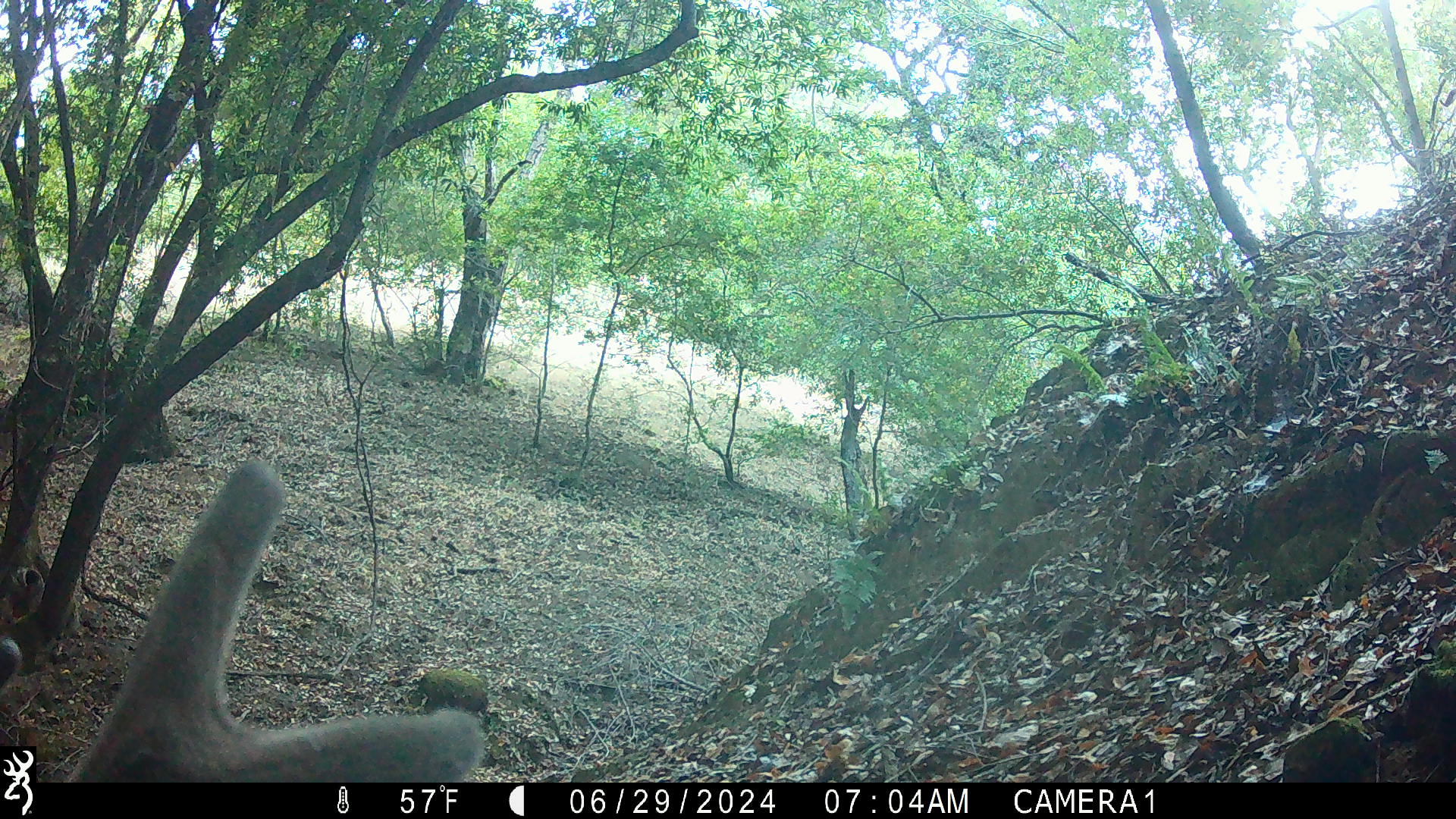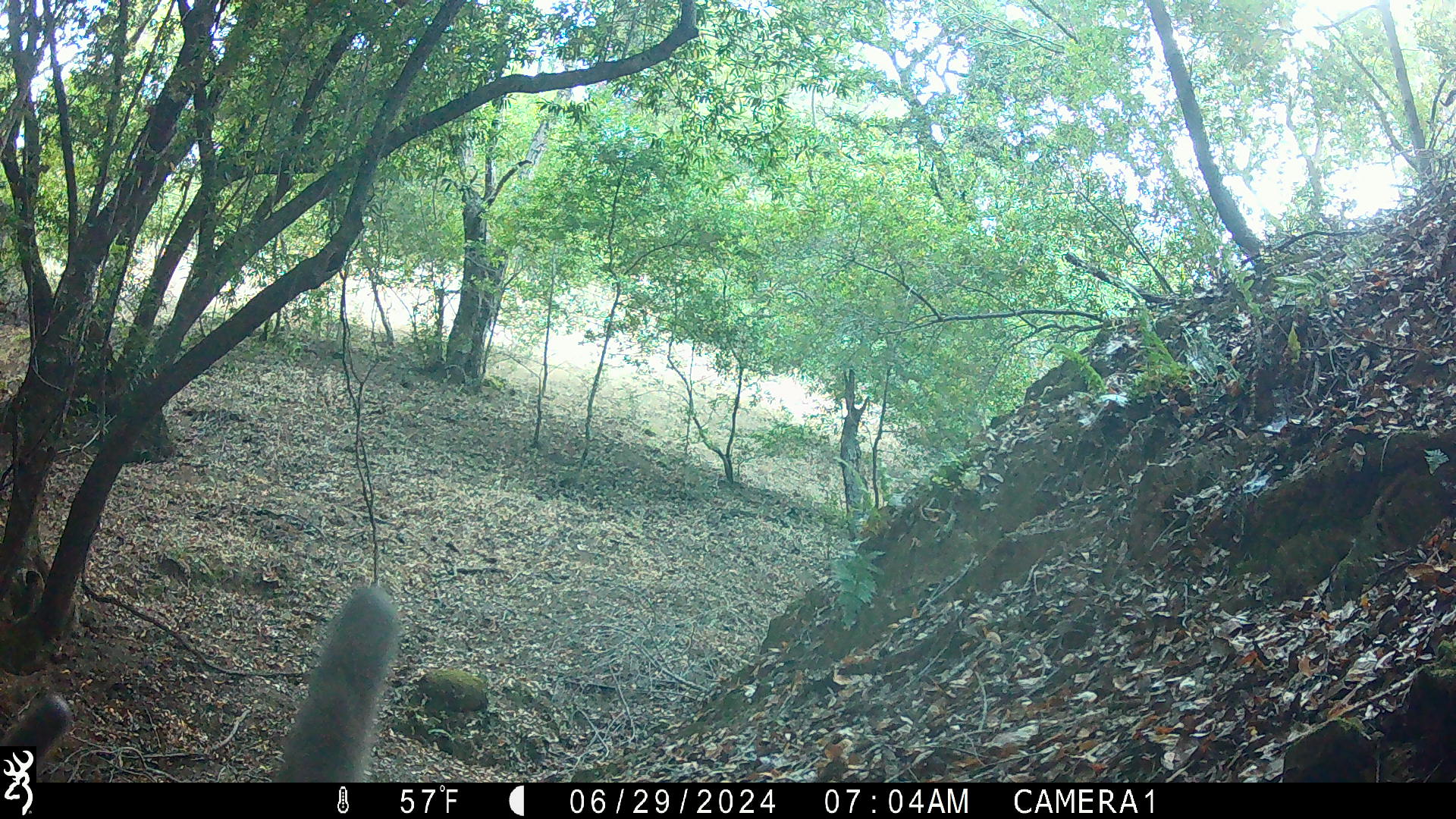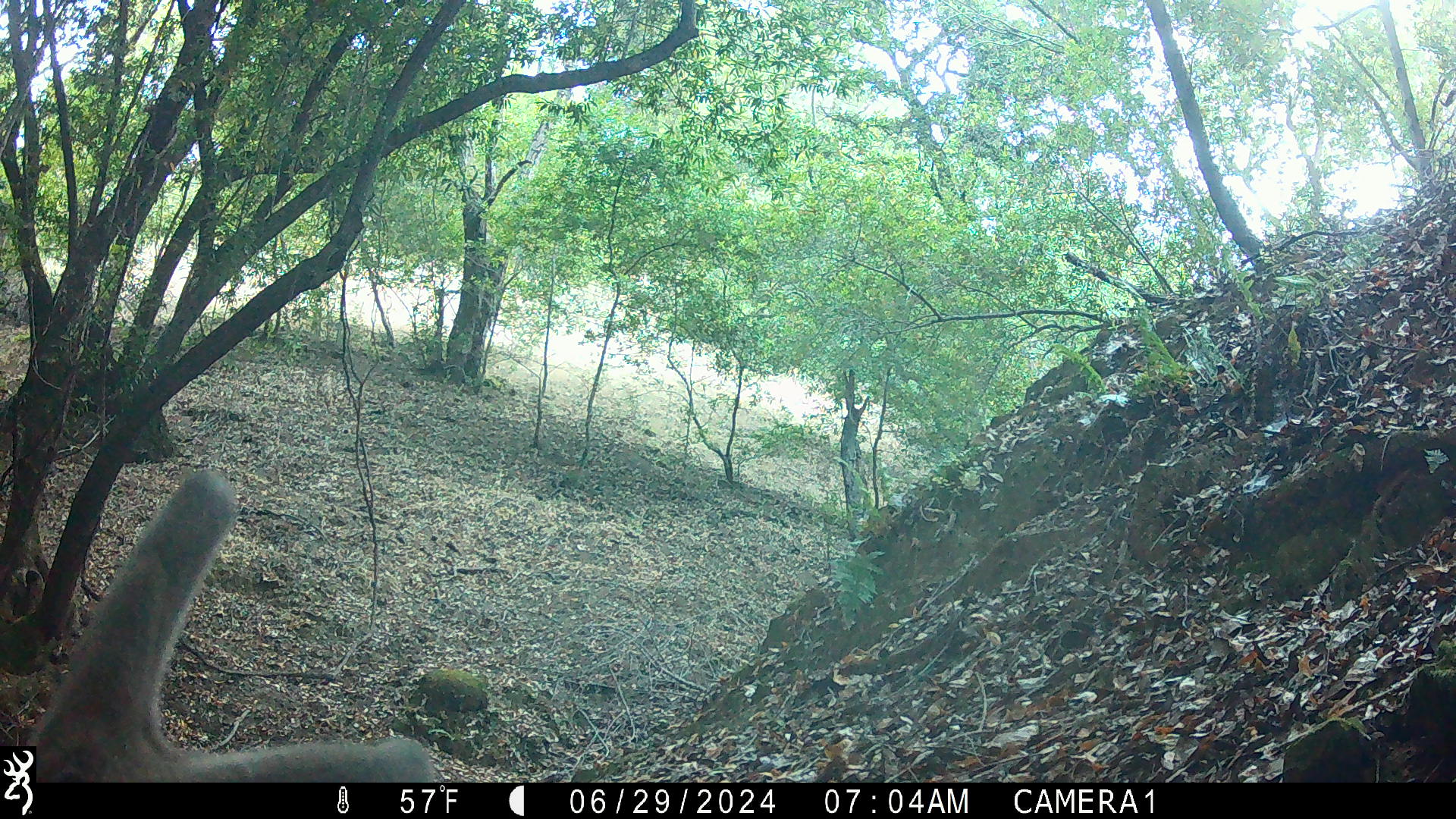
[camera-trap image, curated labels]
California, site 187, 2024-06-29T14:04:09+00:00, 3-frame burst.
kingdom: Animalia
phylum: Chordata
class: Mammalia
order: Artiodactyla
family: Cervidae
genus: Odocoileus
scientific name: Odocoileus hemionus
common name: mule deer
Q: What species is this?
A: Mule deer (Odocoileus hemionus).